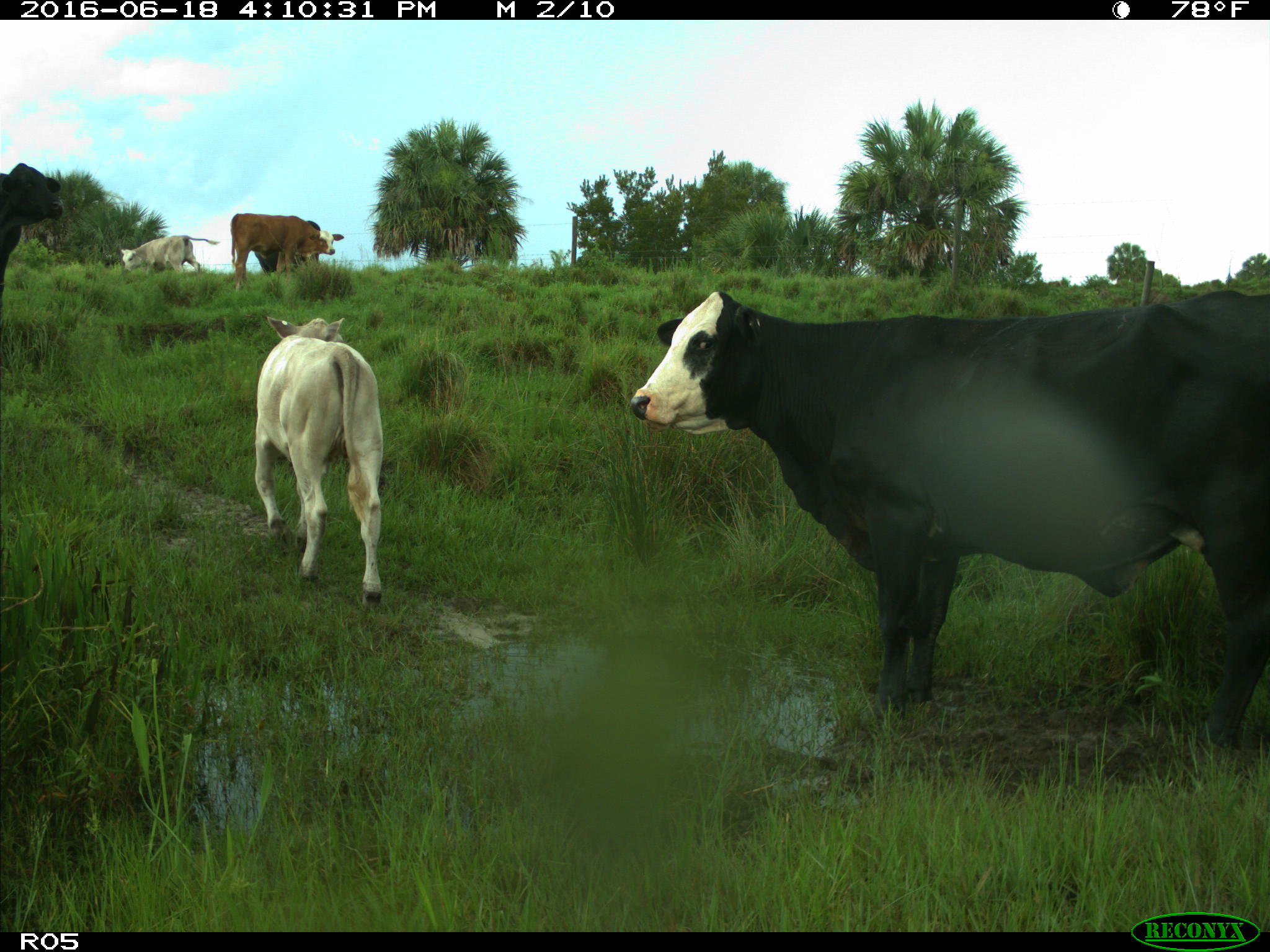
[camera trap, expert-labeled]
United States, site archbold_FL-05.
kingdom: Animalia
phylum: Chordata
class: Mammalia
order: Artiodactyla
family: Bovidae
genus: Bos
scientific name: Bos taurus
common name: domestic cow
Bos taurus (domestic cow).